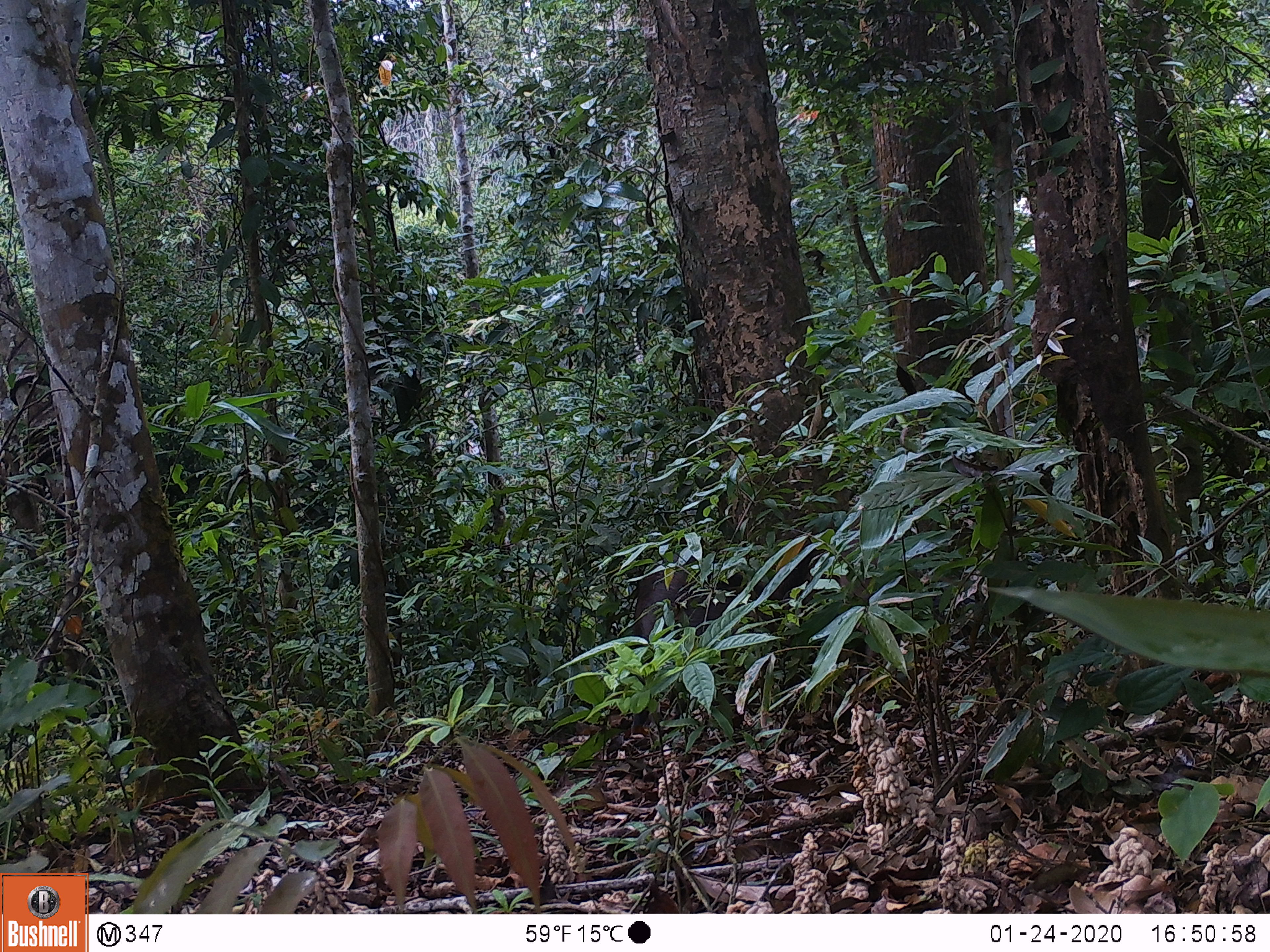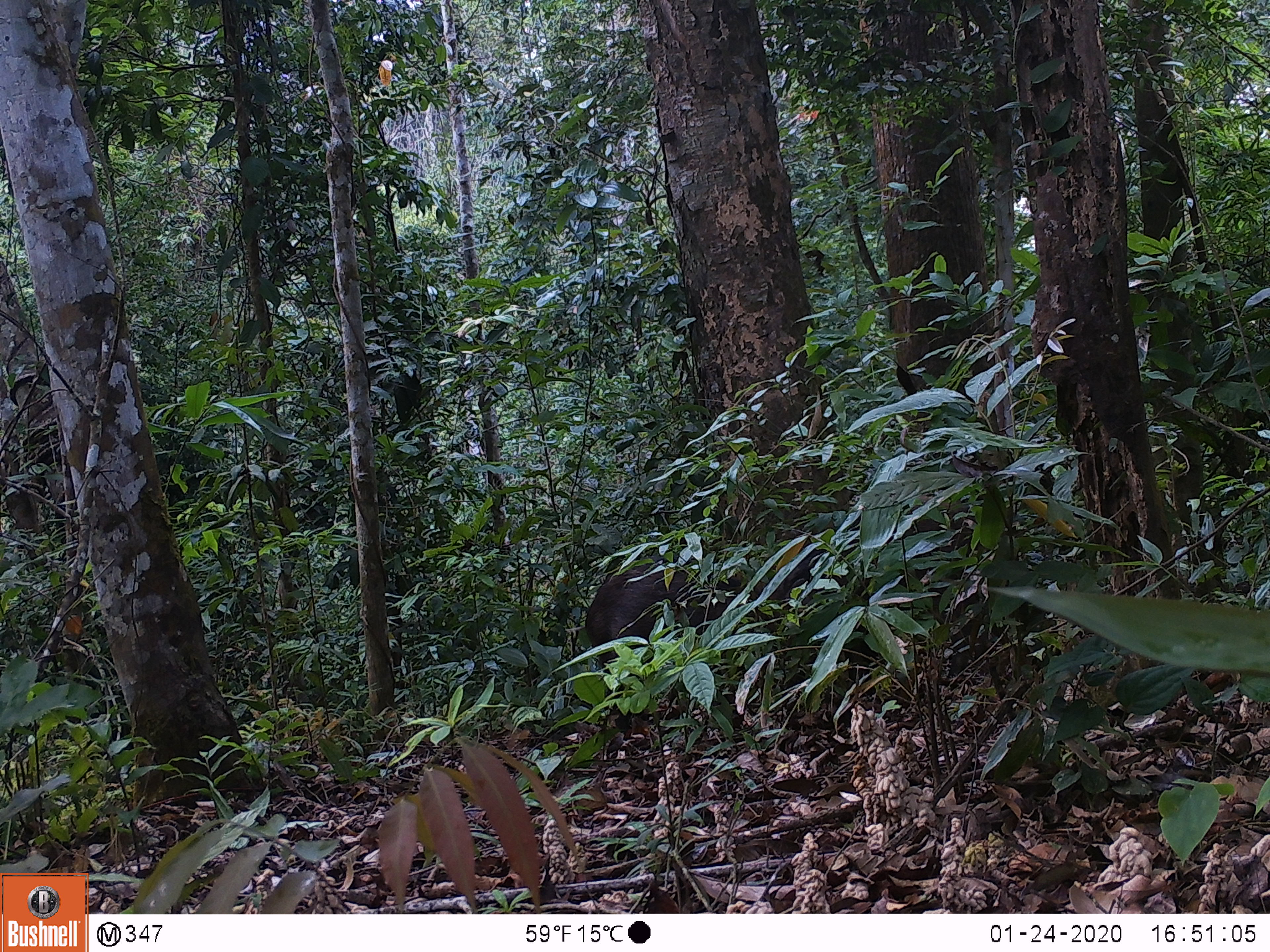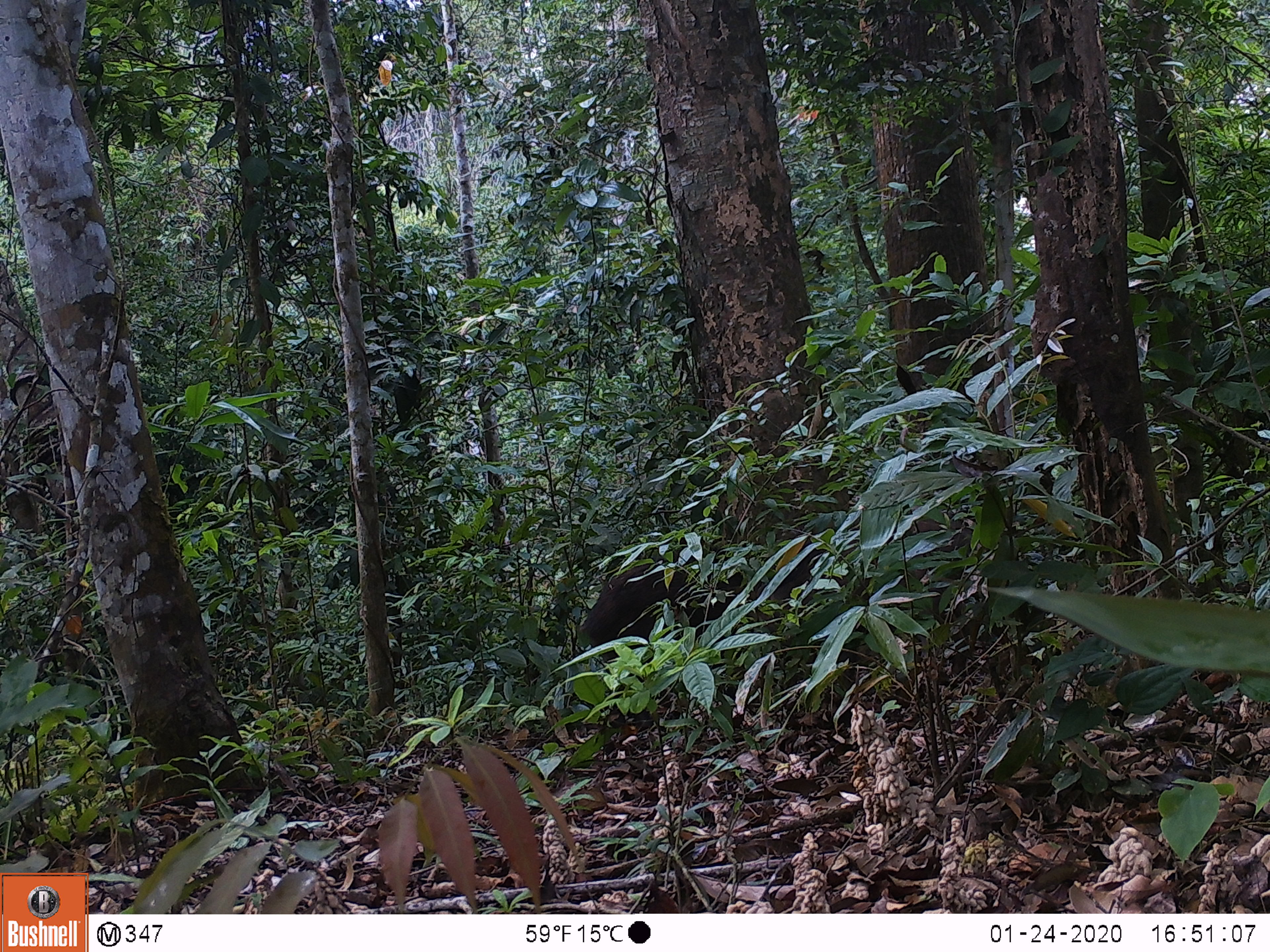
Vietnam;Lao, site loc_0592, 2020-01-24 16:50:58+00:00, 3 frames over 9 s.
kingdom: Animalia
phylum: Chordata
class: Mammalia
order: Artiodactyla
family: Suidae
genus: Sus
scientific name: Sus scrofa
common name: eurasian wild pig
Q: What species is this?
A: Eurasian wild pig (Sus scrofa).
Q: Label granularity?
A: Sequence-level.